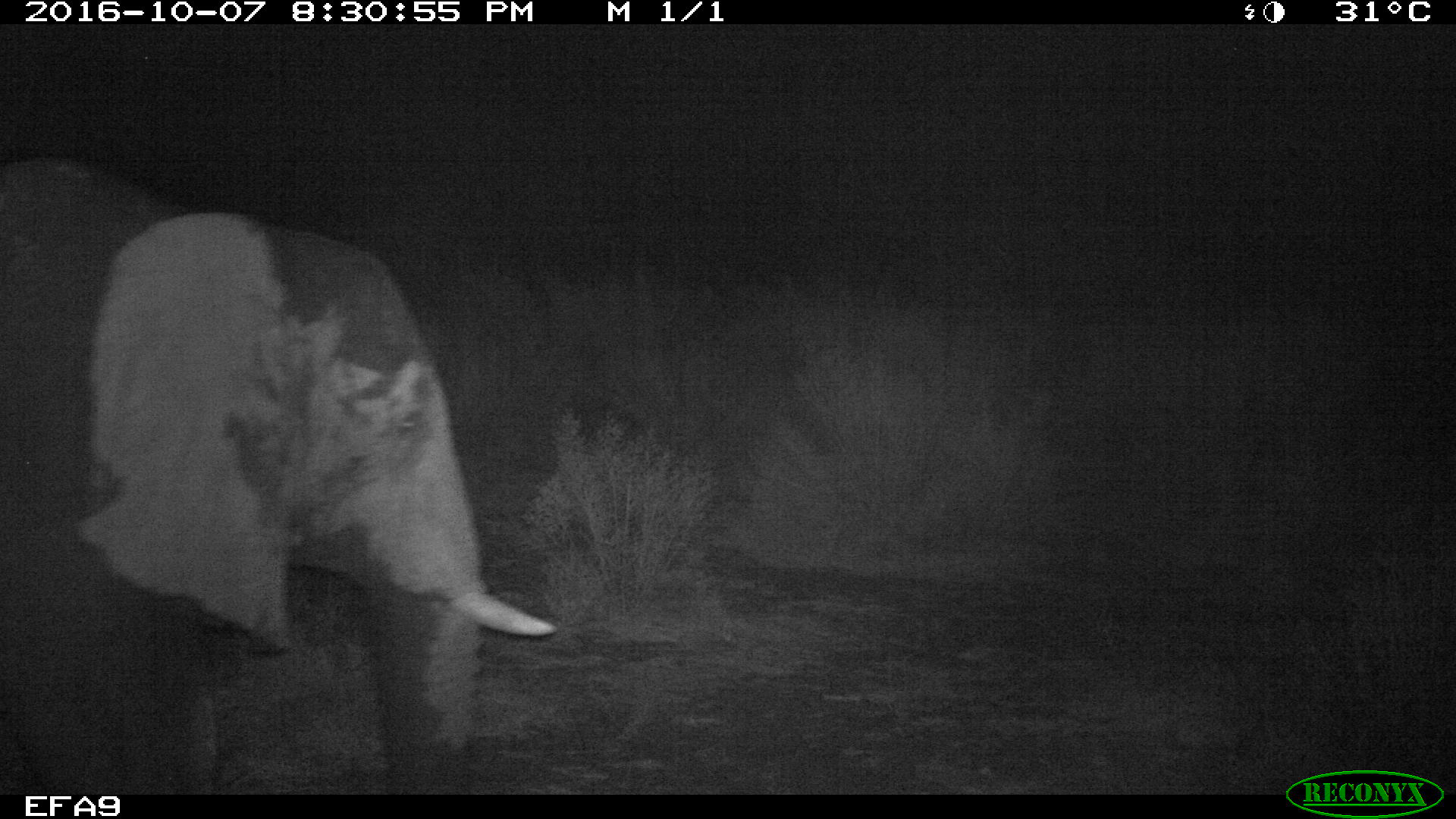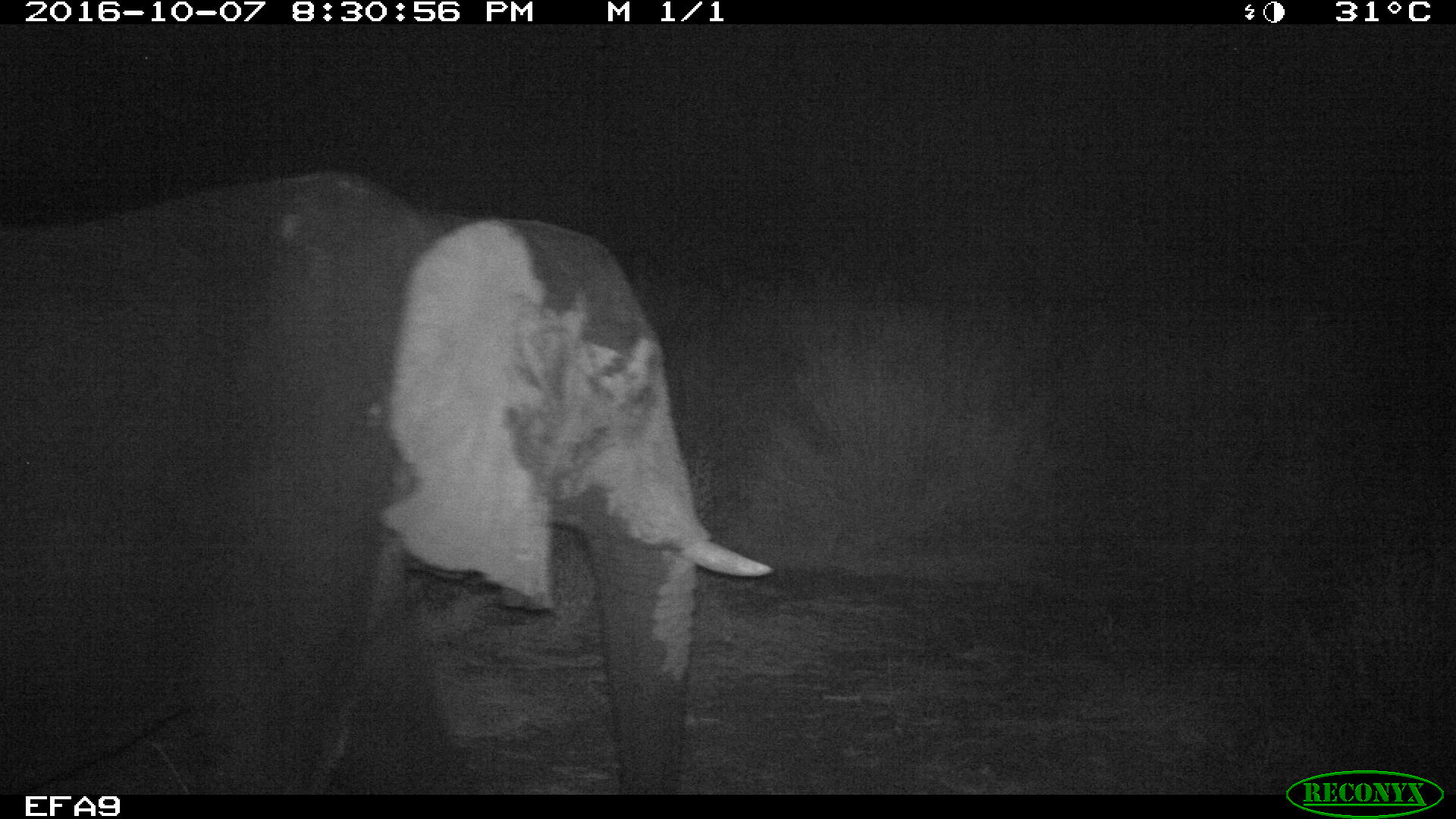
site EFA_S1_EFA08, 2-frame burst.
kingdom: Animalia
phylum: Chordata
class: Mammalia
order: Proboscidea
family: Elephantidae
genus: Loxodonta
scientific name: Loxodonta africana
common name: african bush elephant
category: elephant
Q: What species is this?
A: Elephant (african bush elephant) (Loxodonta africana).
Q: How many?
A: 1.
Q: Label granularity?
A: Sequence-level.